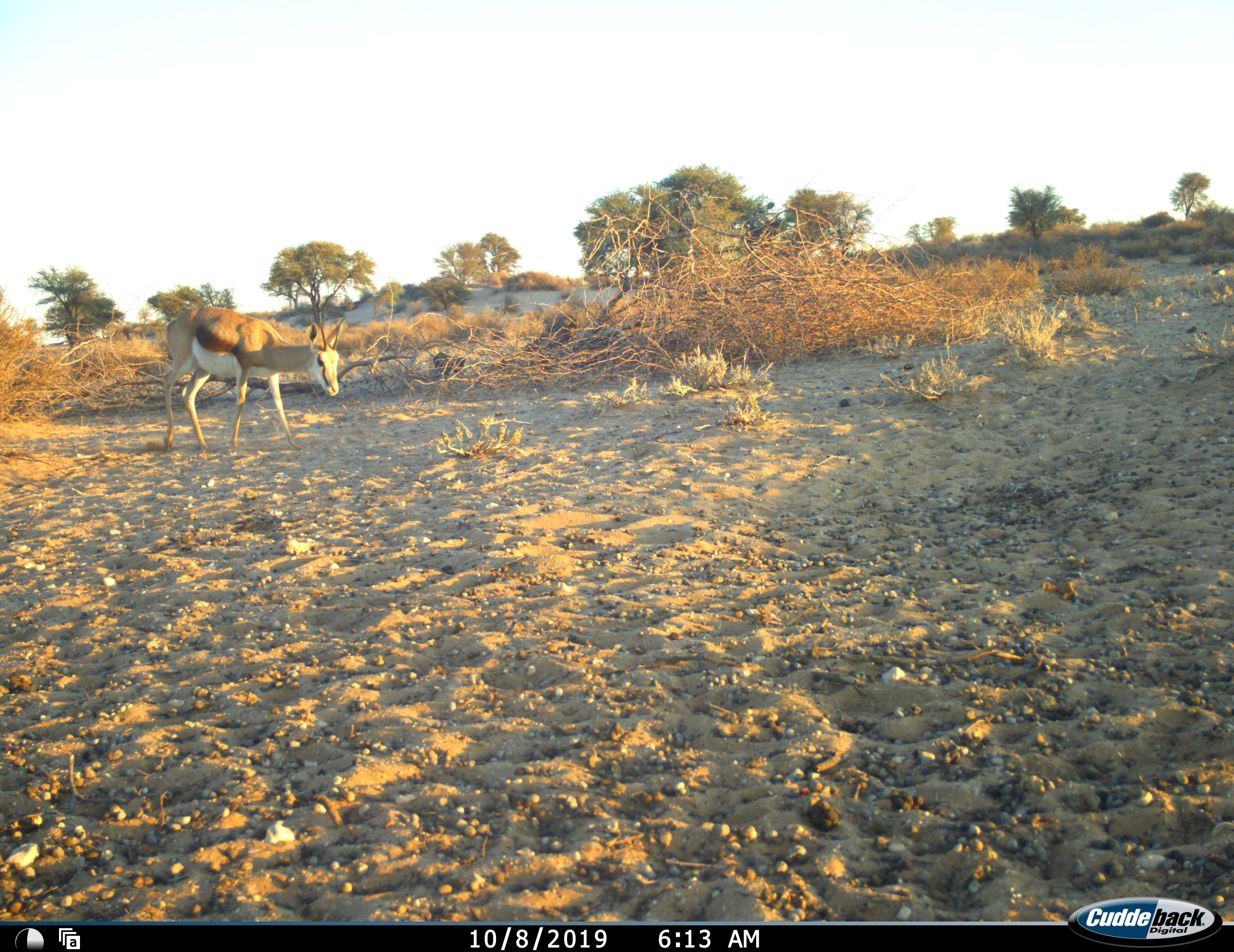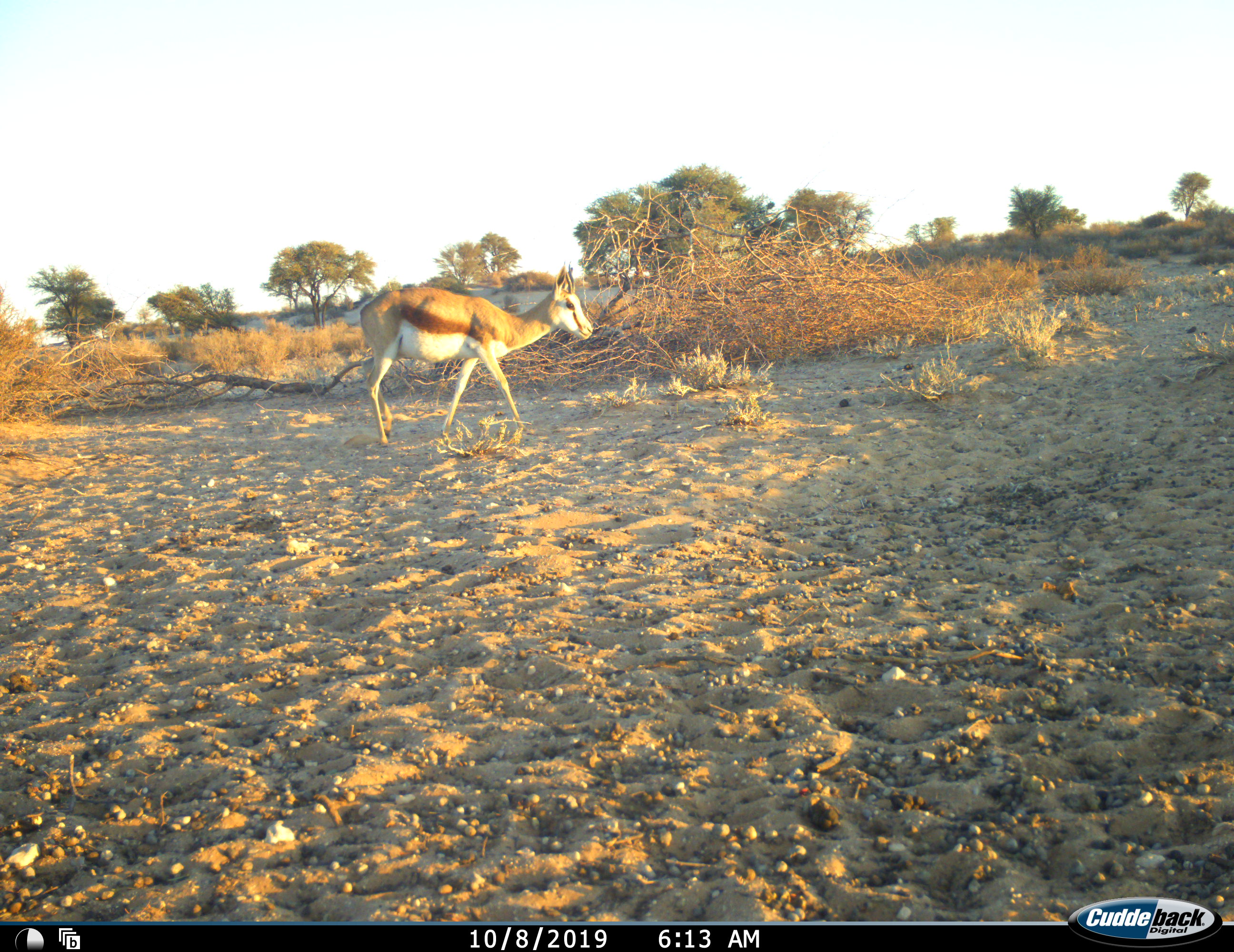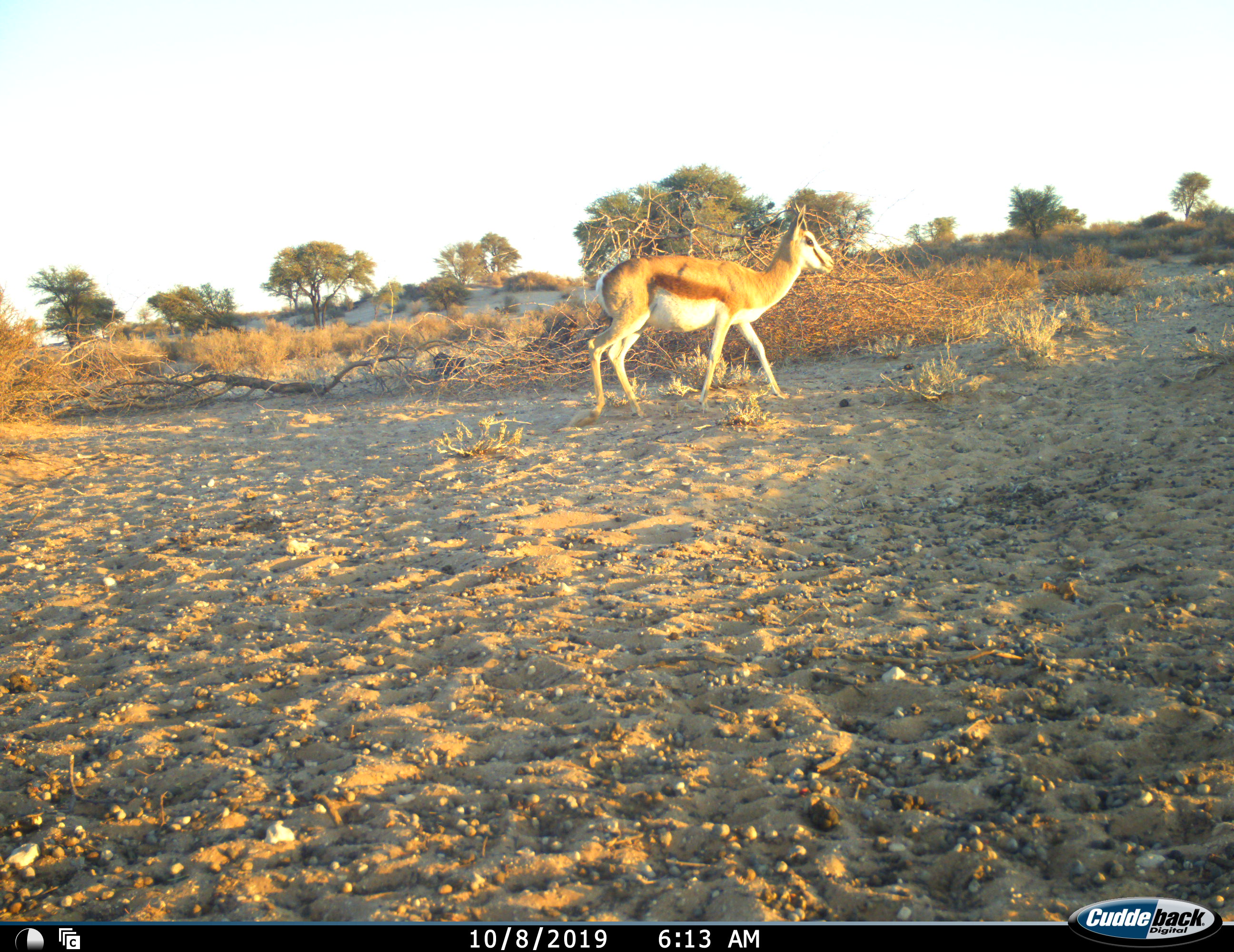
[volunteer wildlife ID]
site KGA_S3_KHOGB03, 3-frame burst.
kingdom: Animalia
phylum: Chordata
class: Mammalia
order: Artiodactyla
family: Bovidae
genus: Antidorcas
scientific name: Antidorcas marsupialis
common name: springbok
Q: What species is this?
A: Springbok (Antidorcas marsupialis).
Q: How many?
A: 1.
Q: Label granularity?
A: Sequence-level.